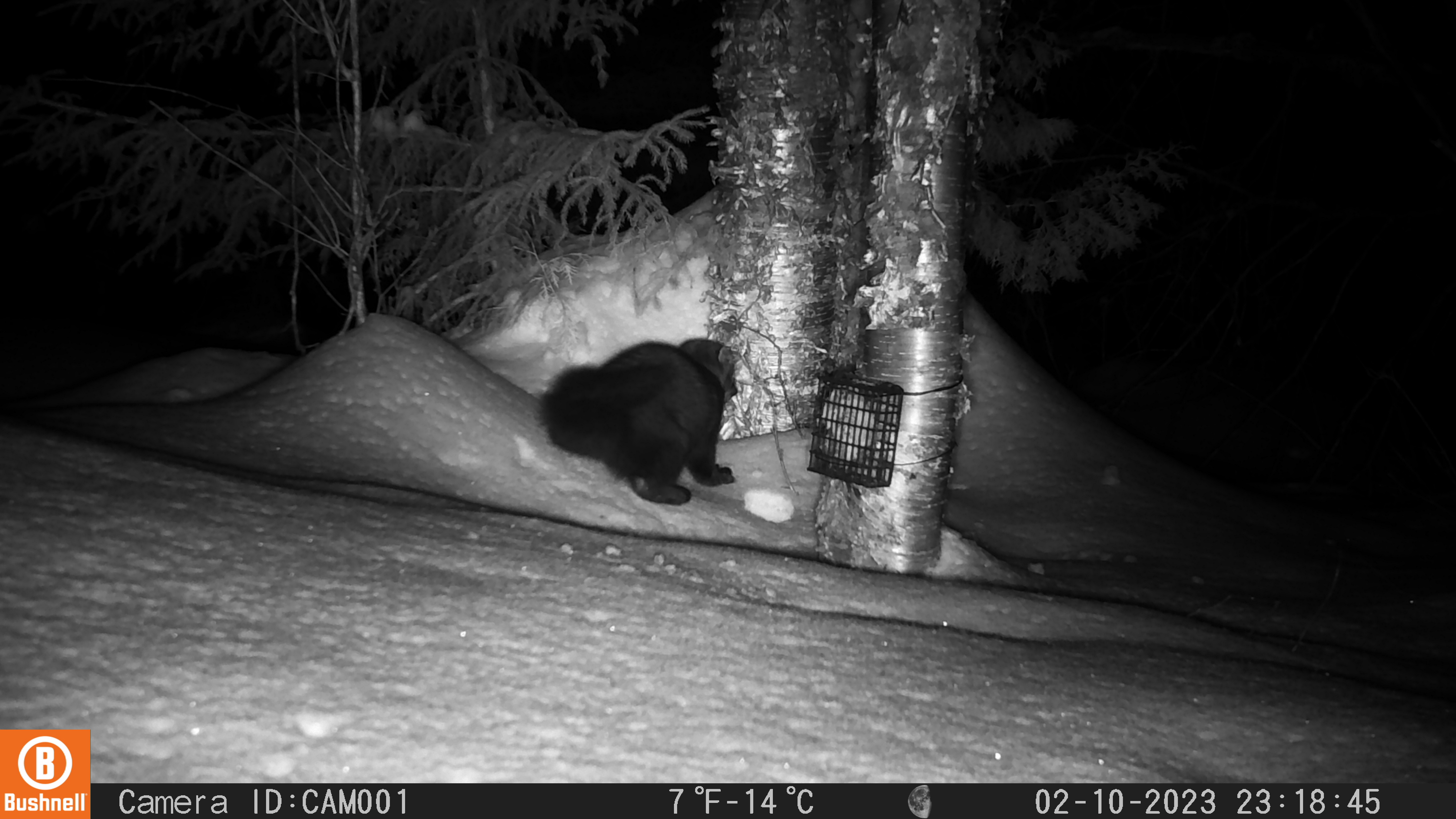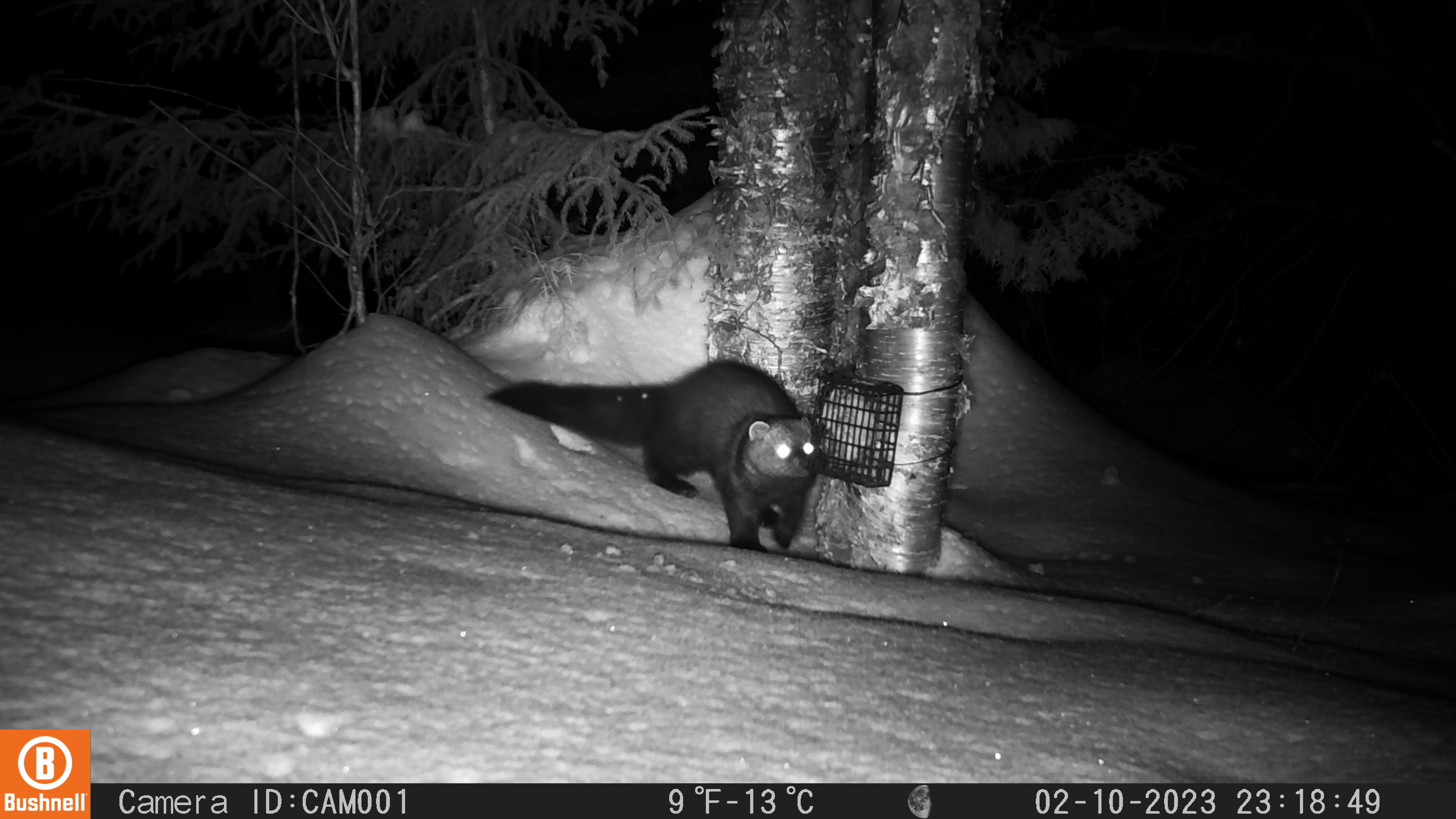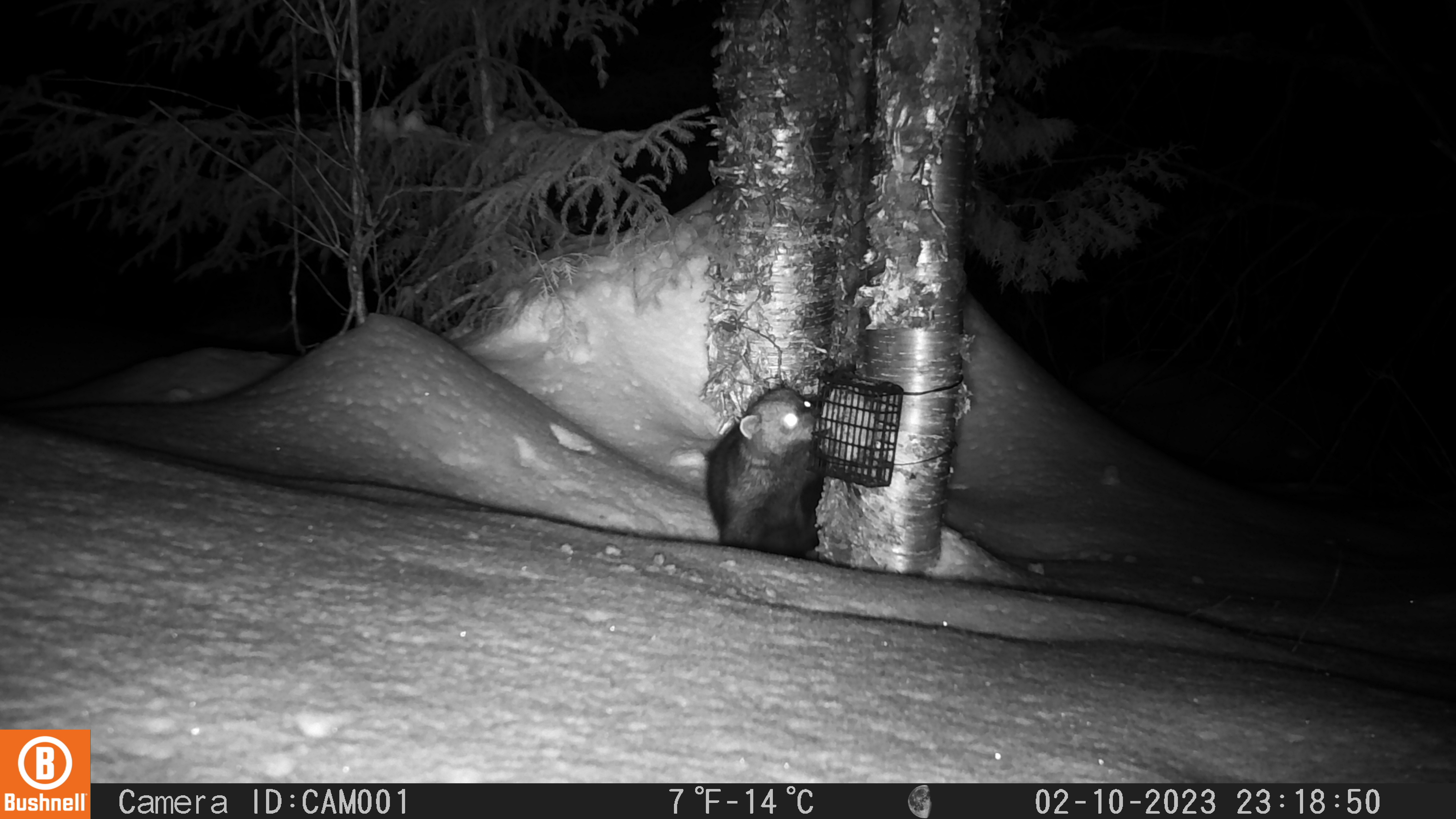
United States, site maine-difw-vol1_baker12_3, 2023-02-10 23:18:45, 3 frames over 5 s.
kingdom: Animalia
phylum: Chordata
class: Mammalia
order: Carnivora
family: Mustelidae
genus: Pekania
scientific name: Pekania pennanti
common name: fisher